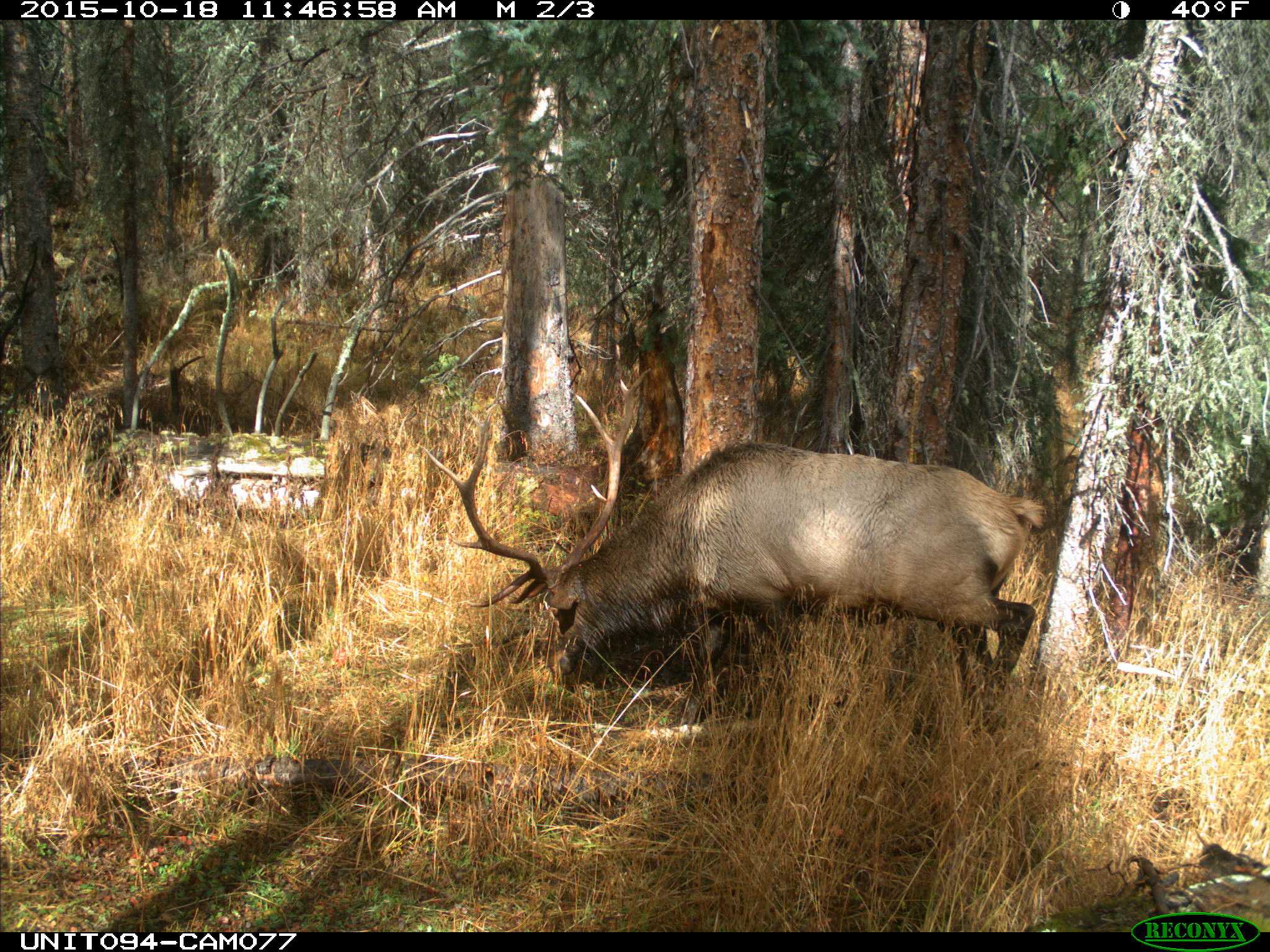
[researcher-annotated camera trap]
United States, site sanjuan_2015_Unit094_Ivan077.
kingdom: Animalia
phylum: Chordata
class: Mammalia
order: Artiodactyla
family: Cervidae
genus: Cervus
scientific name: Cervus elaphus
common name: red deer